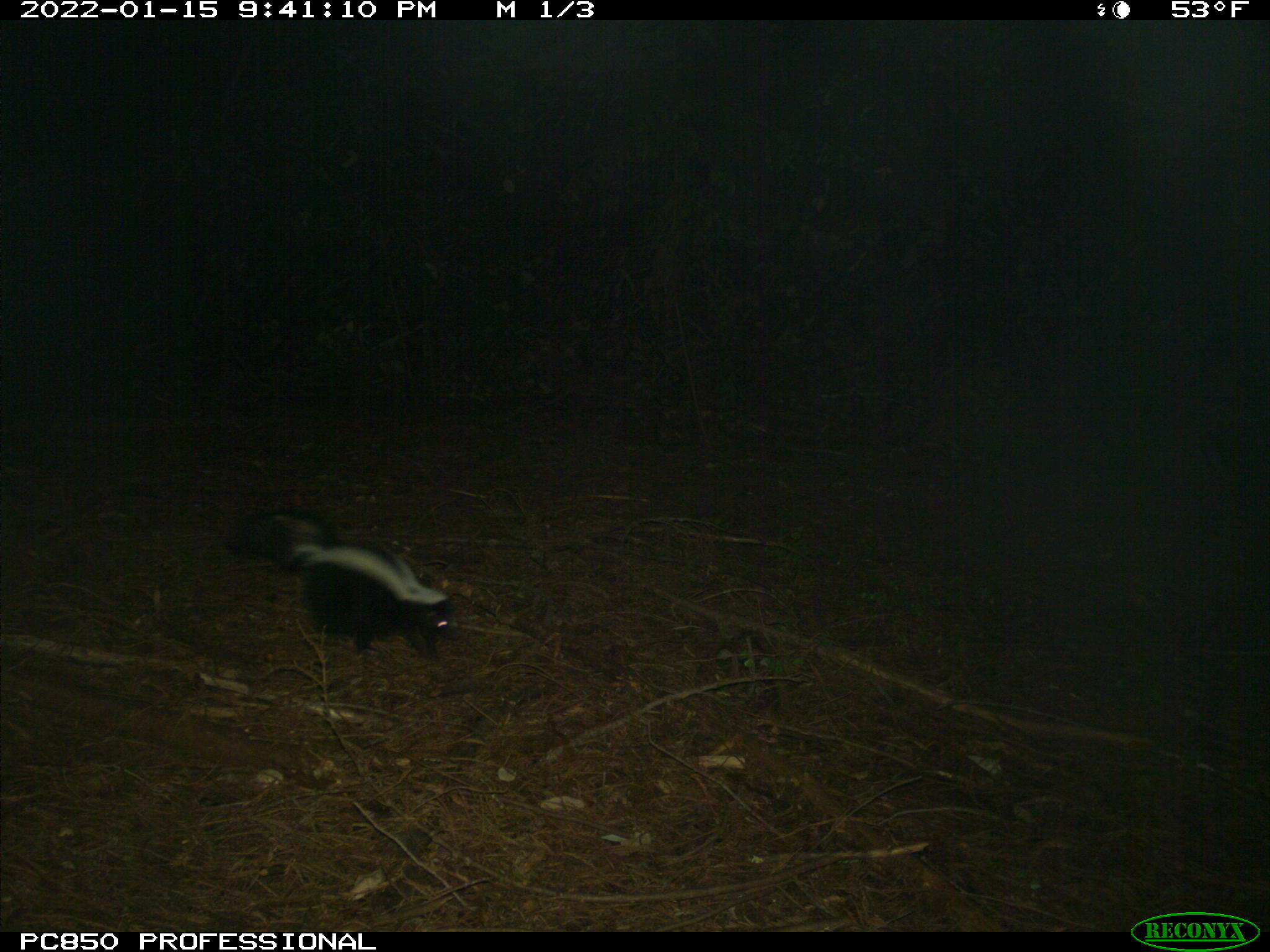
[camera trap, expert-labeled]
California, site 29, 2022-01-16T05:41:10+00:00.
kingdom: Animalia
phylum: Chordata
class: Mammalia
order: Carnivora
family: Mephitidae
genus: Mephitis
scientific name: Mephitis mephitis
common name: striped skunk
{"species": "striped skunk (Mephitis mephitis)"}